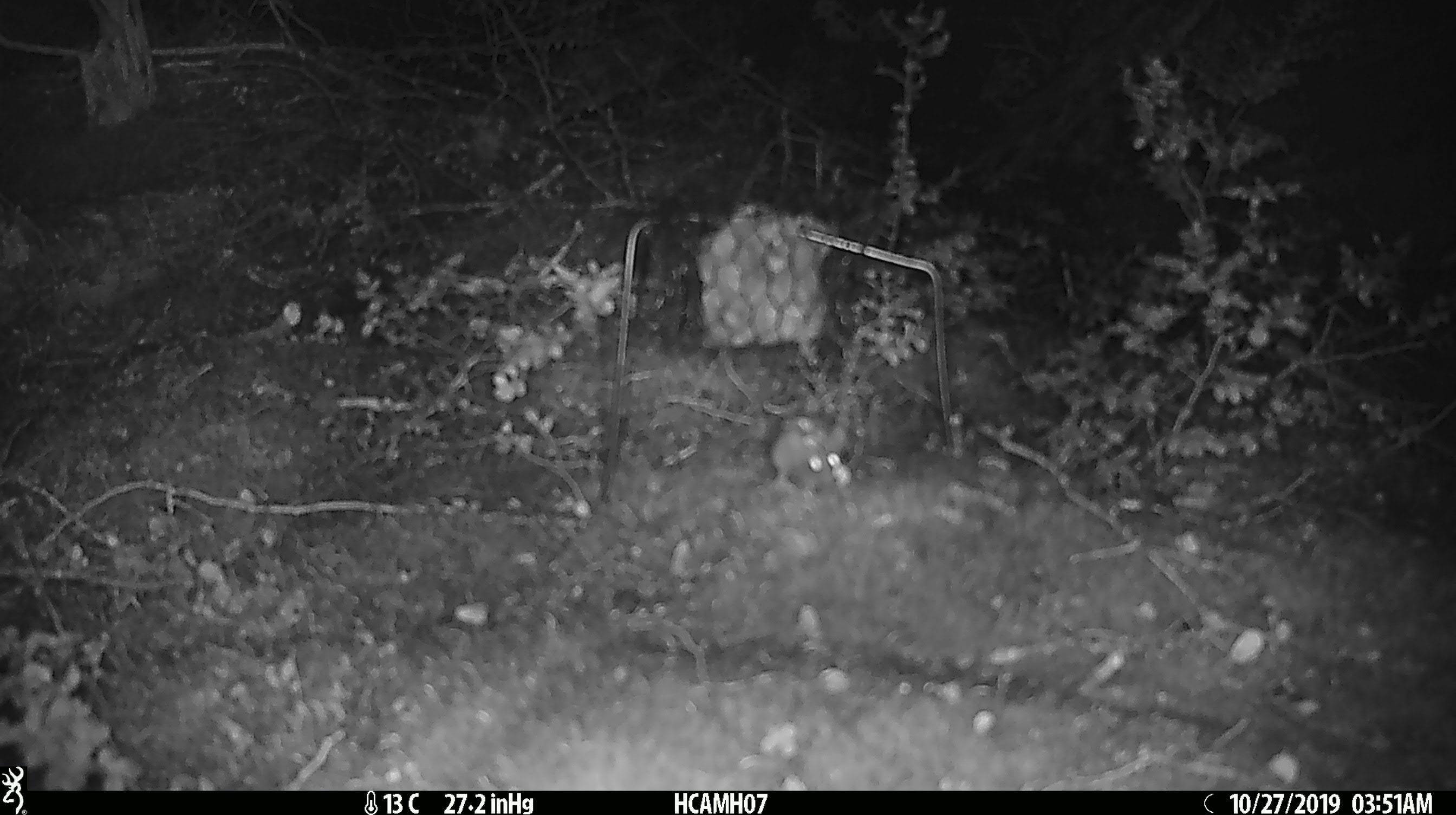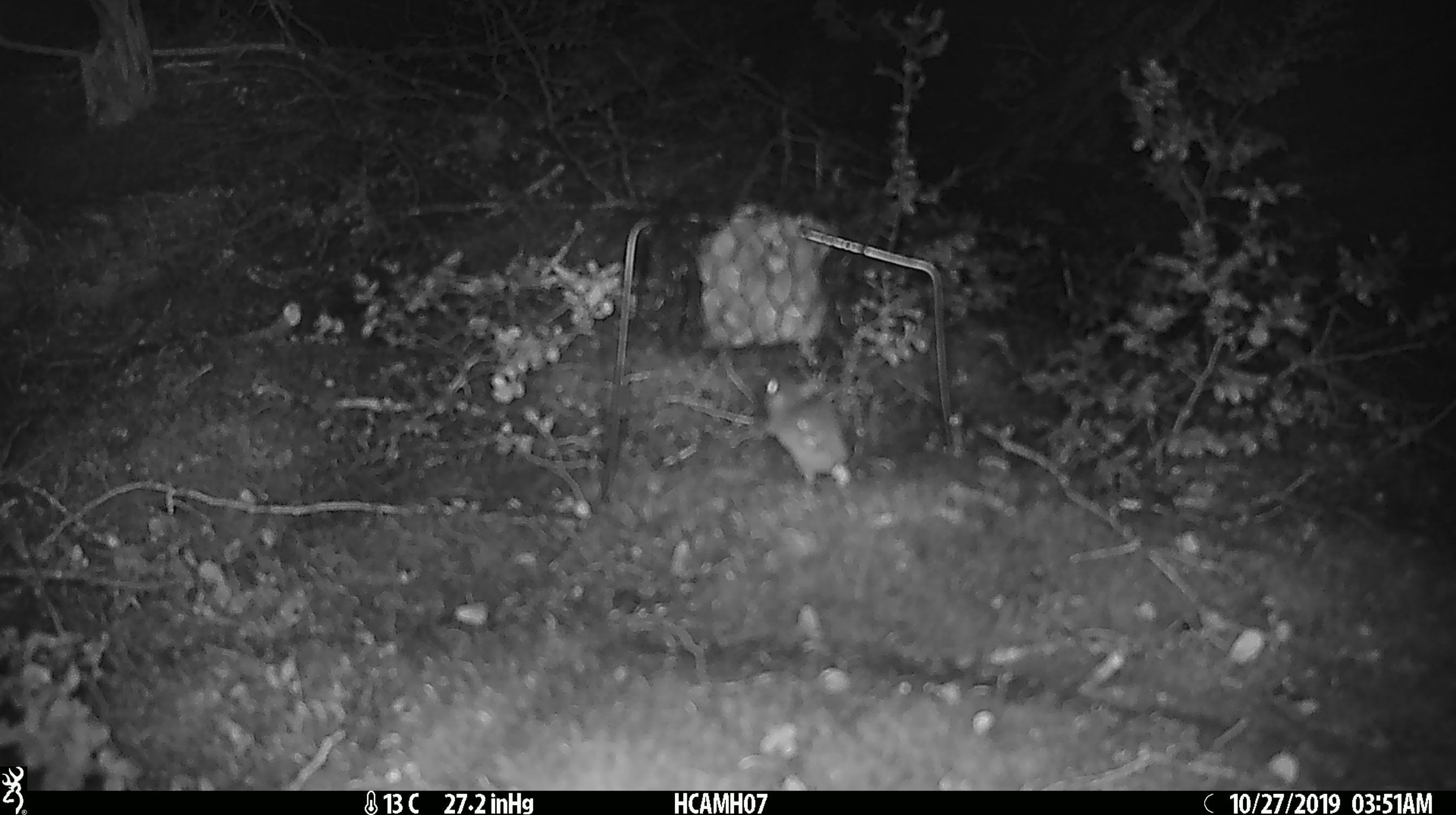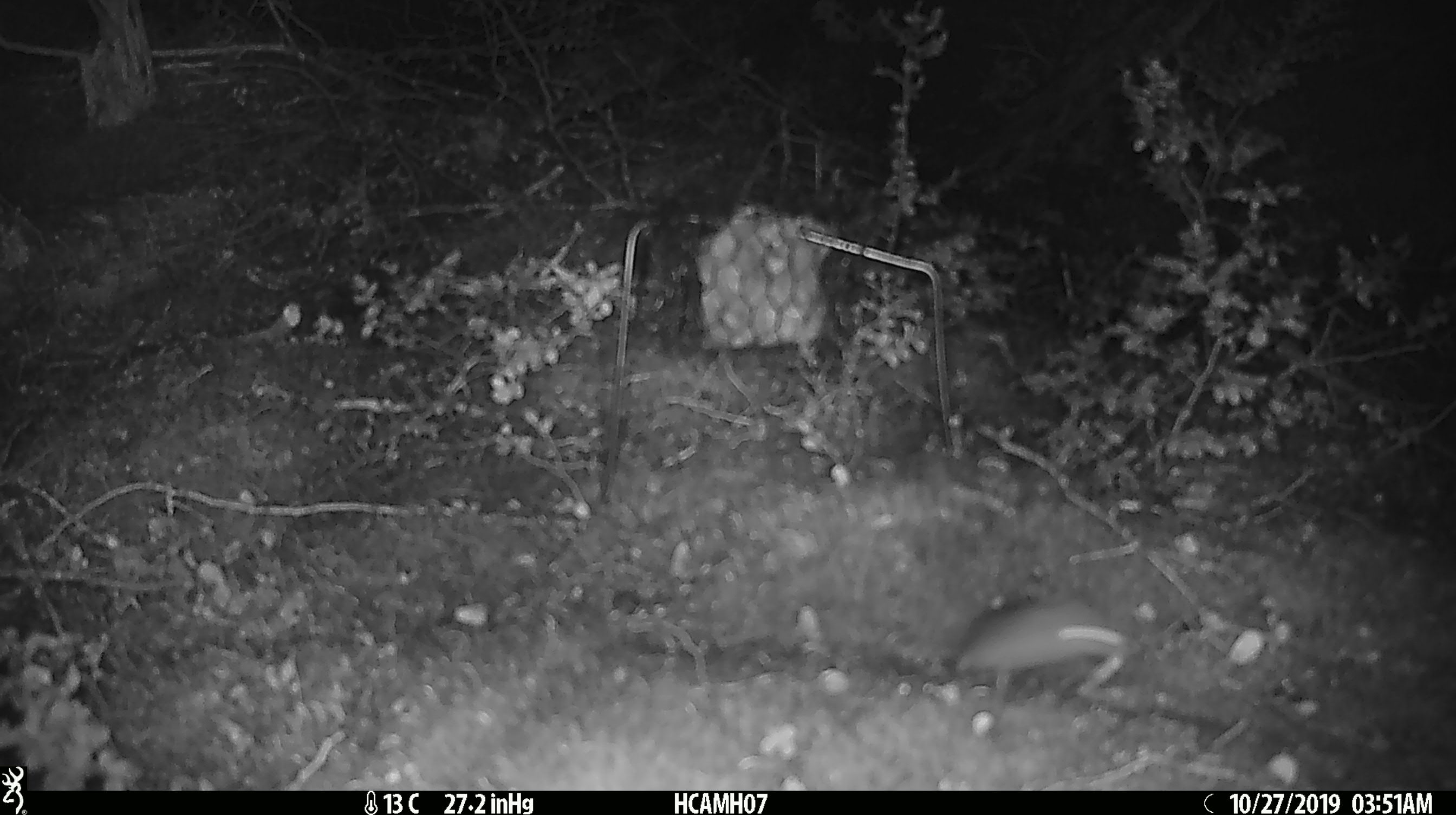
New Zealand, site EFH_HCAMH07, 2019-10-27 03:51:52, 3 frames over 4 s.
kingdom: Animalia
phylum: Chordata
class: Mammalia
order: Rodentia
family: Muridae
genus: Mus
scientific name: Mus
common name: mouse